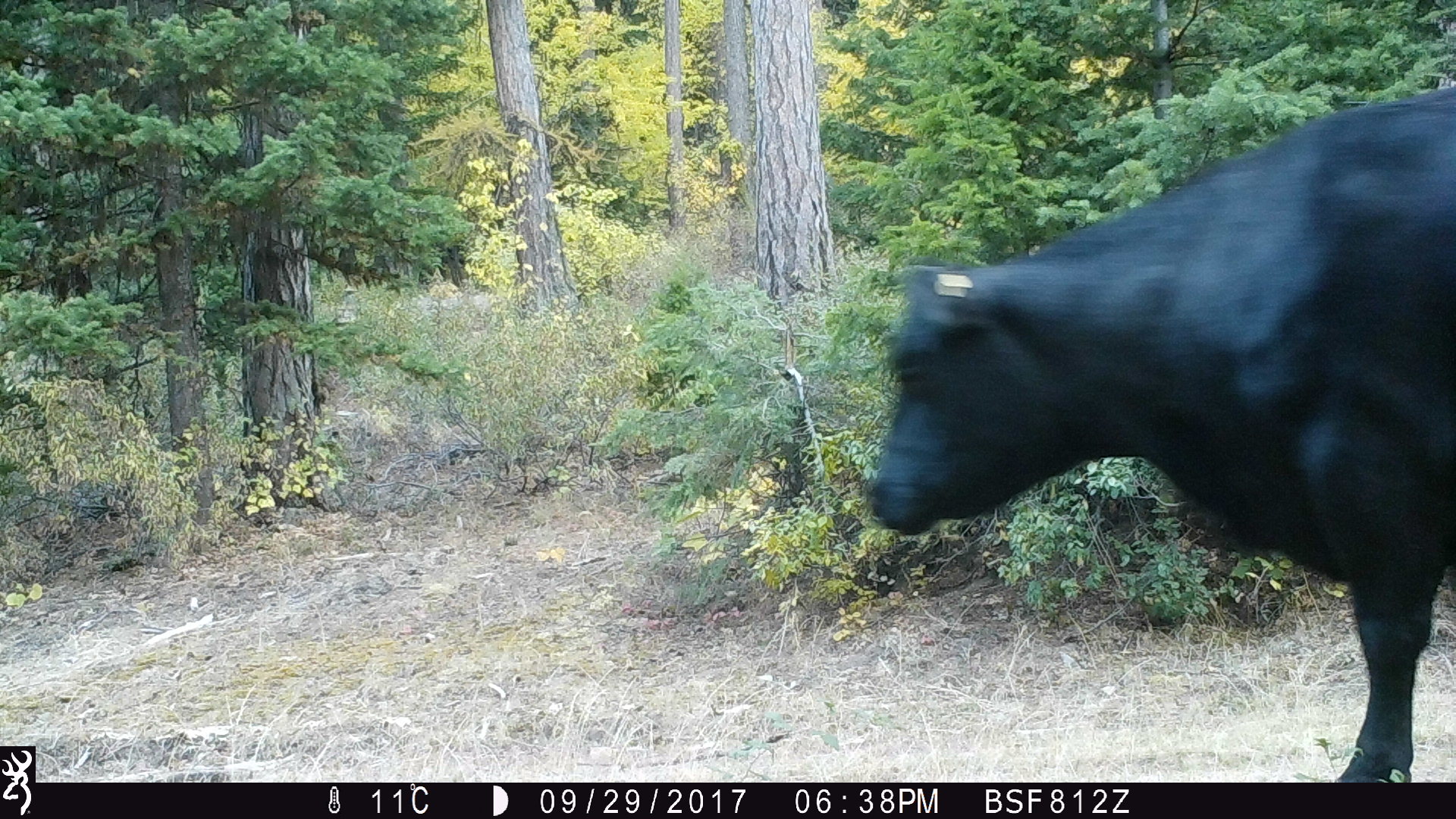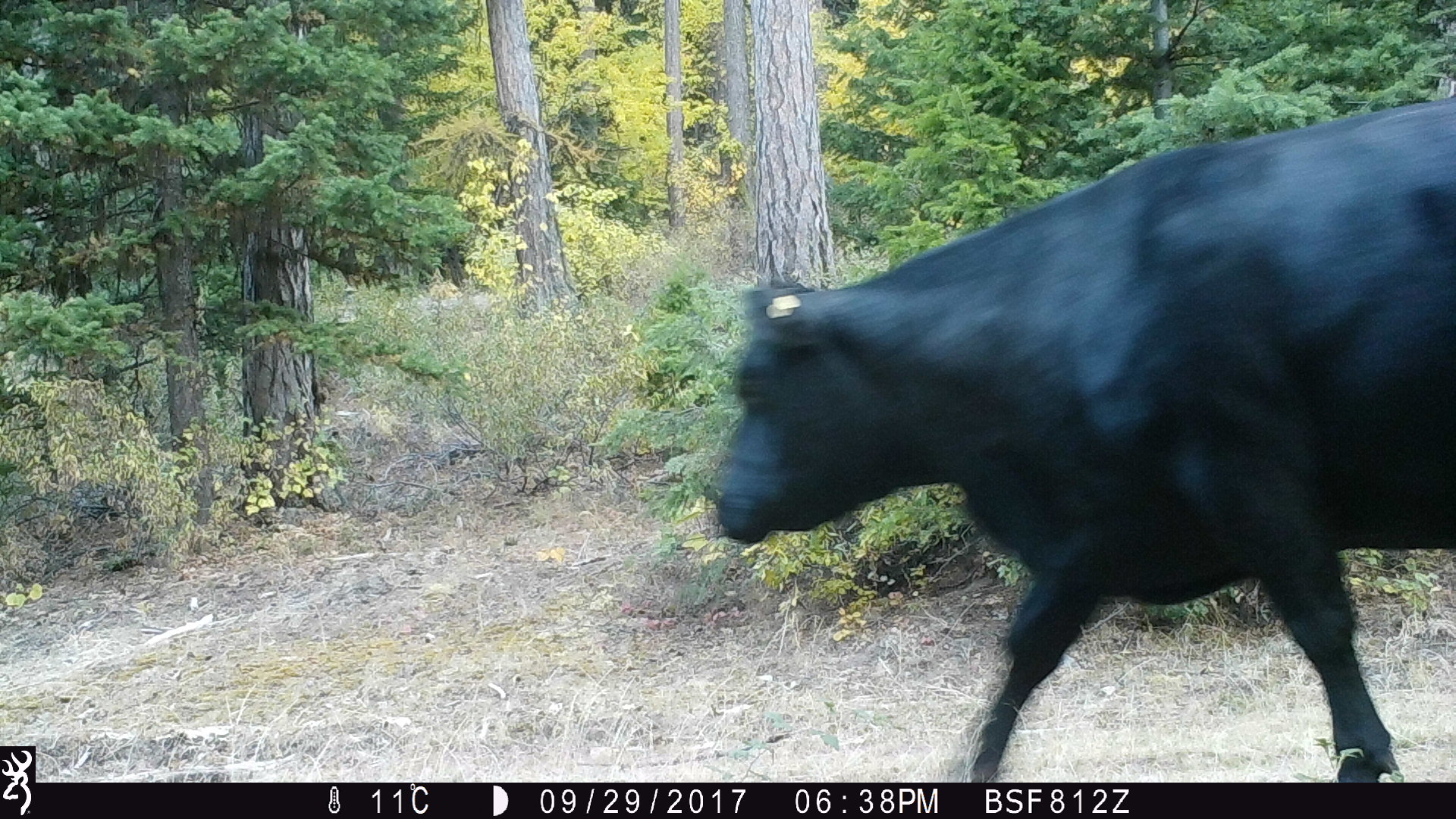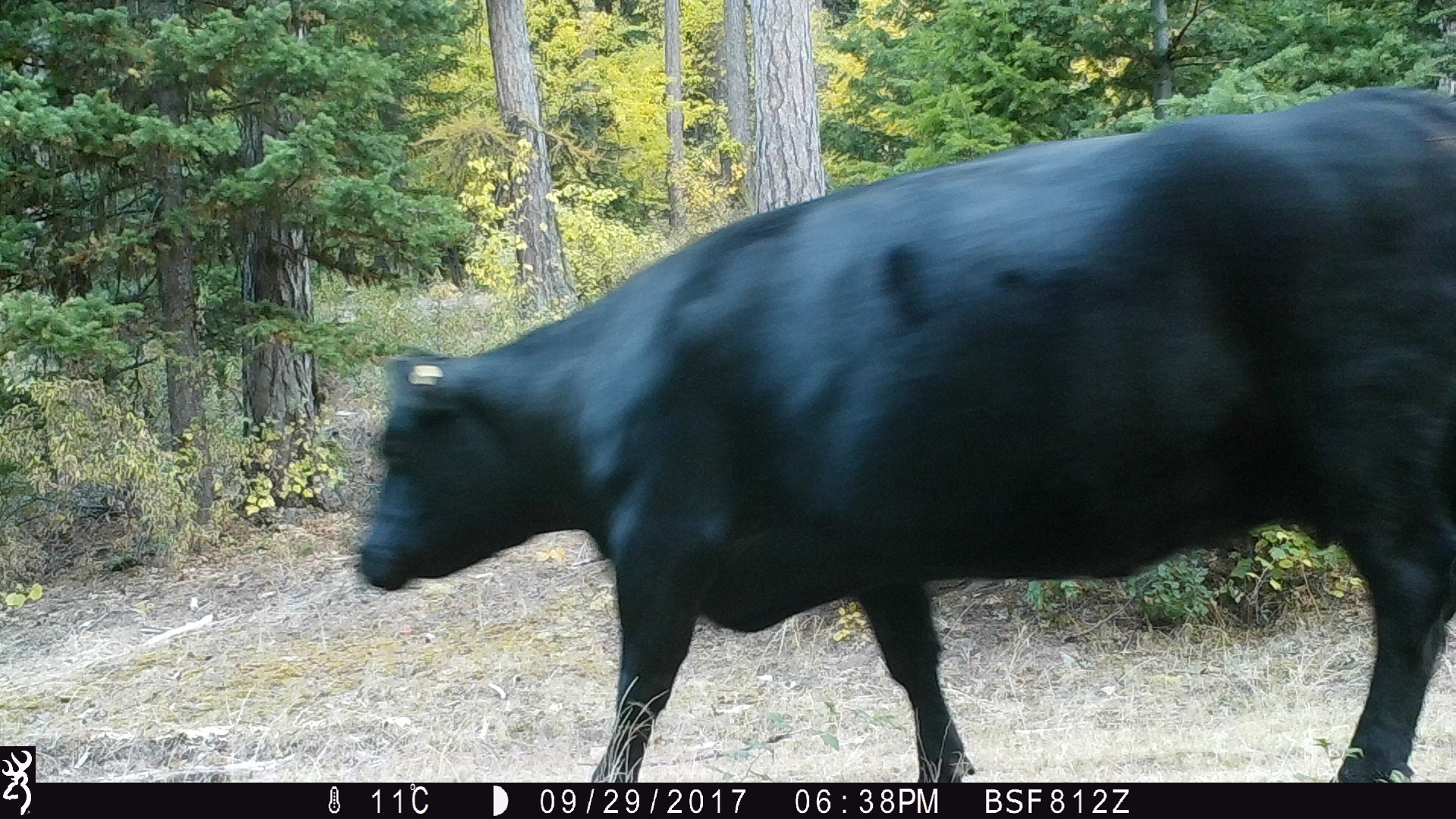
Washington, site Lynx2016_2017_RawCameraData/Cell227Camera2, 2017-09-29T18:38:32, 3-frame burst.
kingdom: Animalia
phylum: Chordata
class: Mammalia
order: Artiodactyla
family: Bovidae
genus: Bos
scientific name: Bos taurus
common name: domestic cattle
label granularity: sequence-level